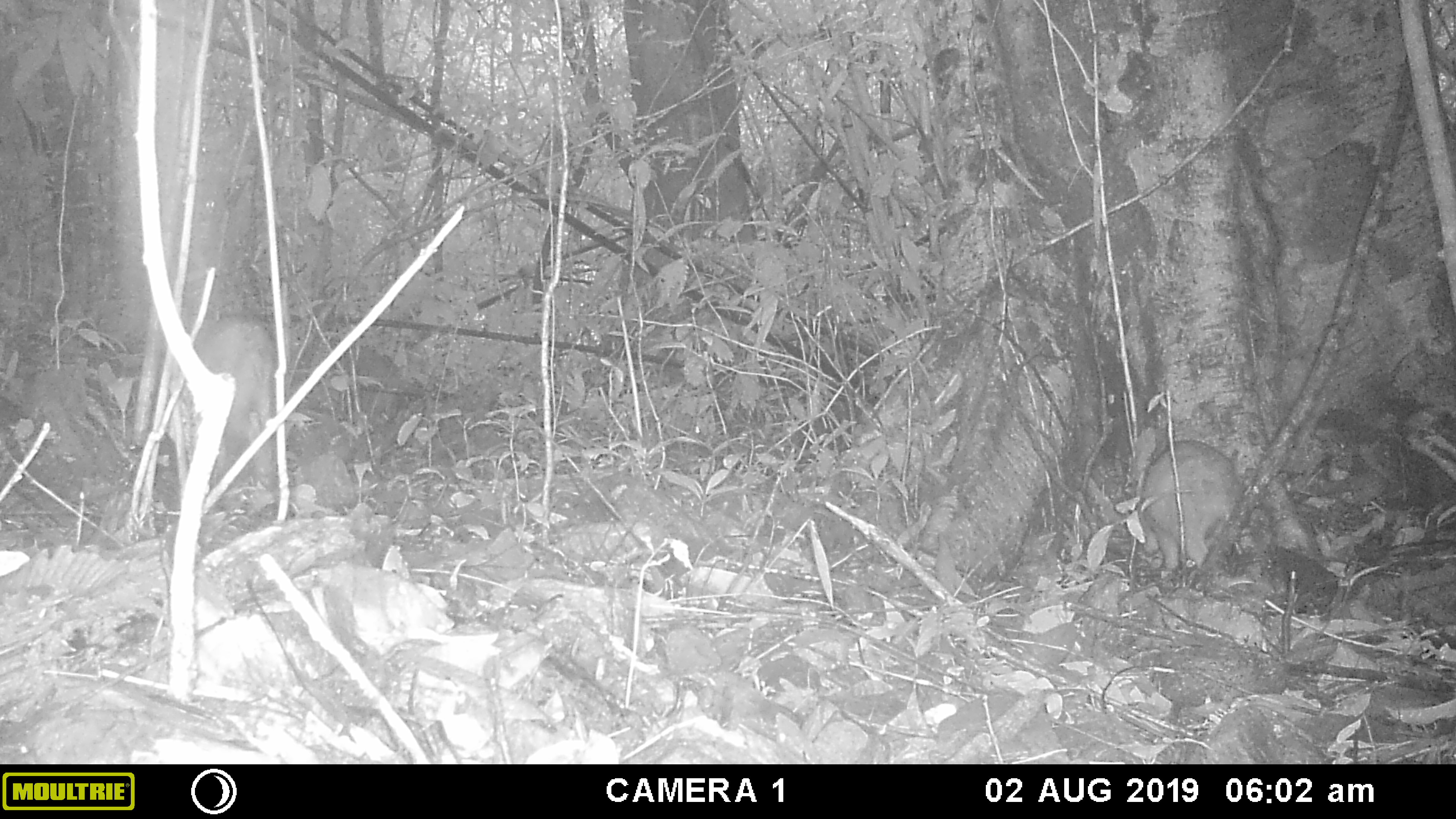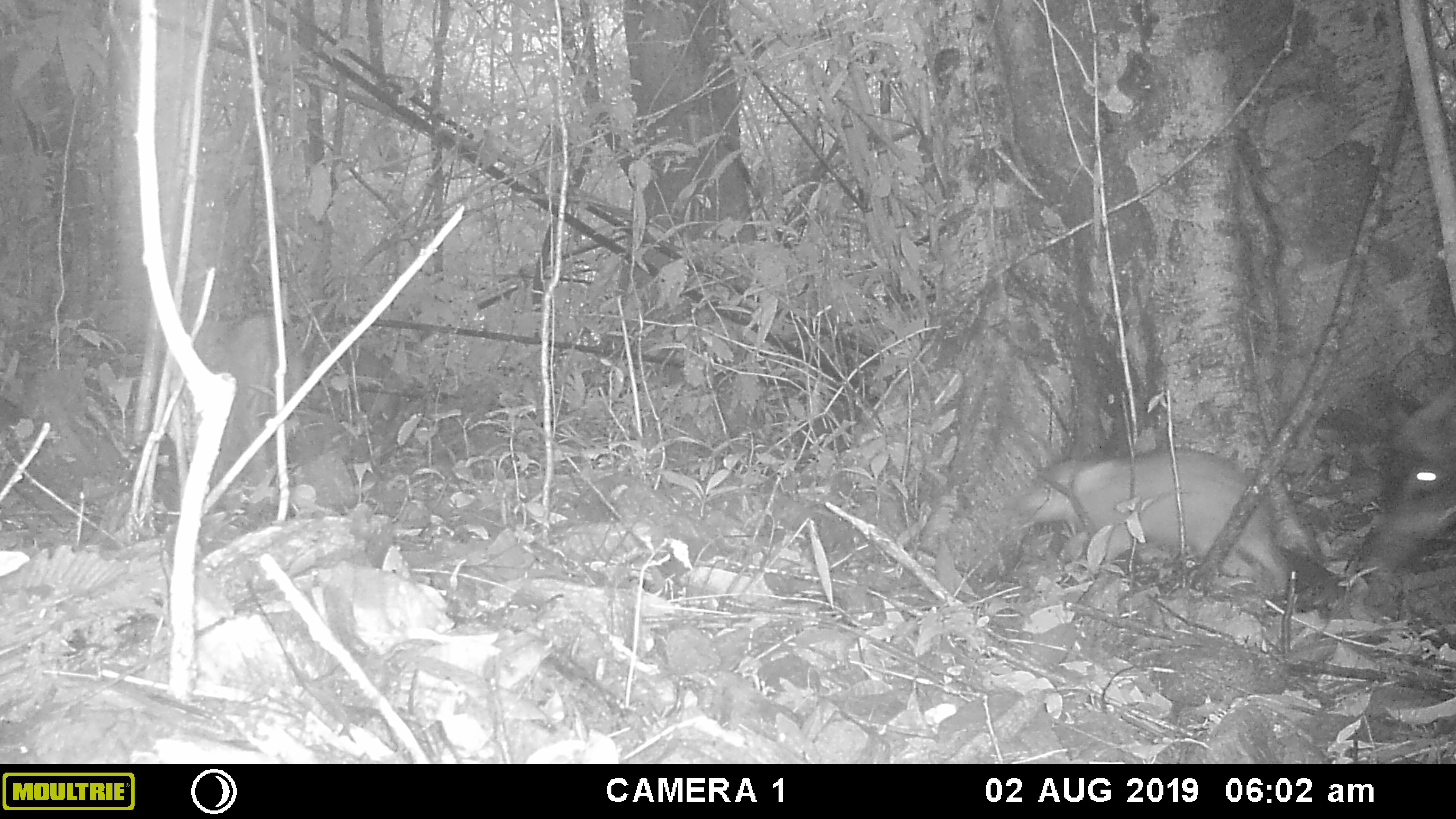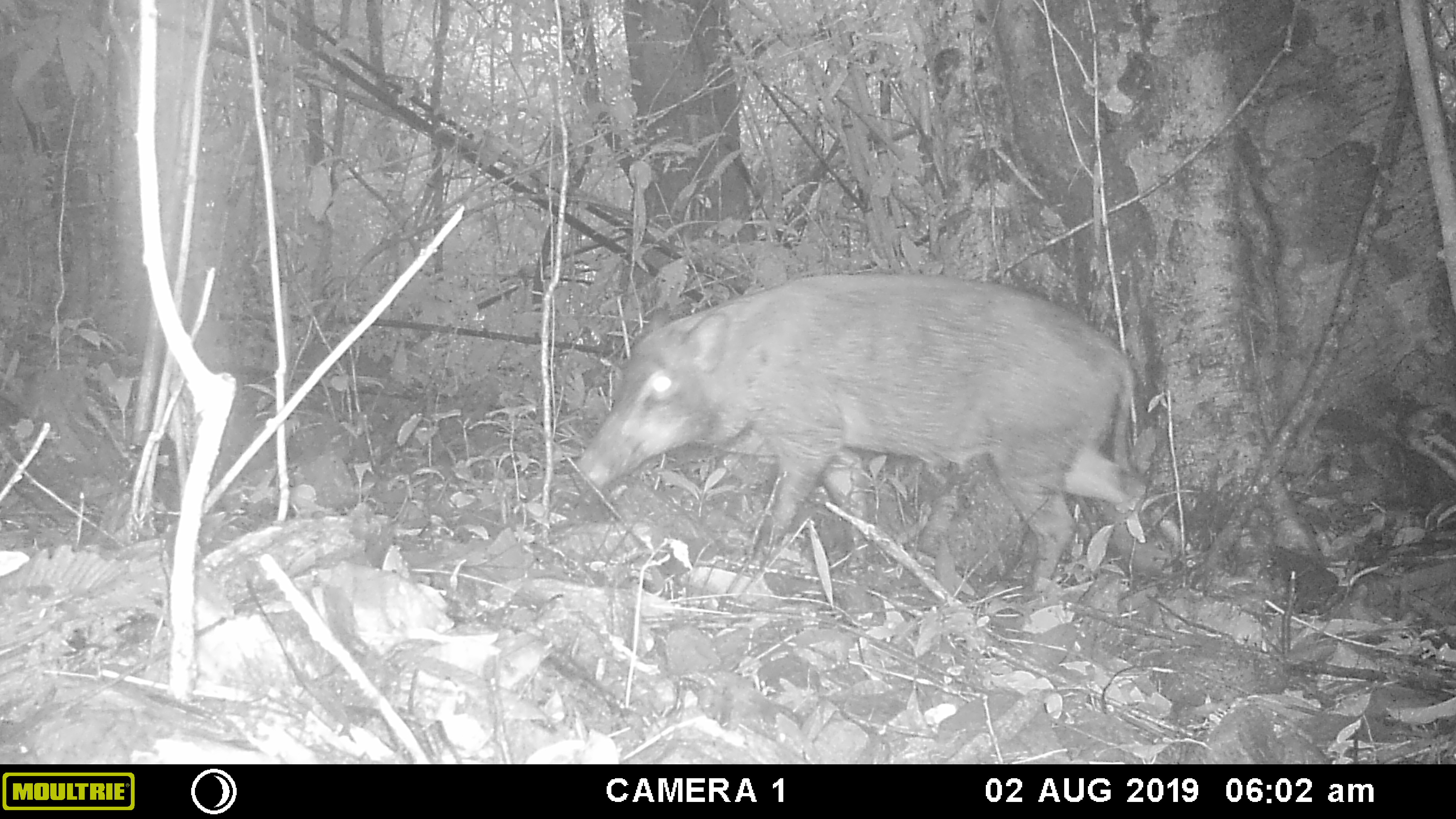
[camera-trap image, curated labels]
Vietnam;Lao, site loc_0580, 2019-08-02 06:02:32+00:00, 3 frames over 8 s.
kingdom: Animalia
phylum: Chordata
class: Mammalia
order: Artiodactyla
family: Suidae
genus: Sus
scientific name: Sus scrofa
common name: eurasian wild pig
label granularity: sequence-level